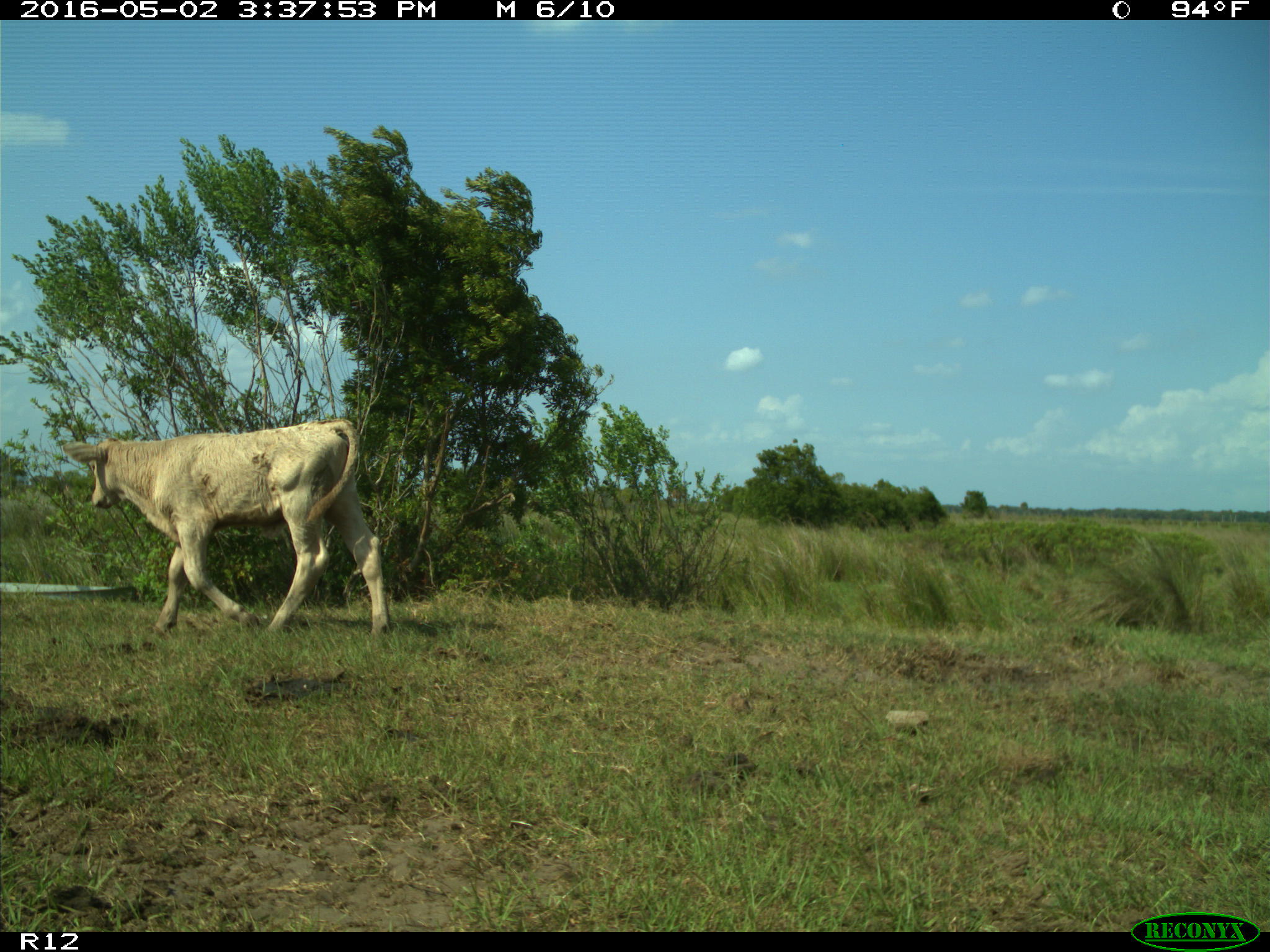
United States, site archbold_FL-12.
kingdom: Animalia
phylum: Chordata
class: Mammalia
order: Artiodactyla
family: Bovidae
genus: Bos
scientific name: Bos taurus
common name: domestic cow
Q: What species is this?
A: Bos taurus (domestic cow).